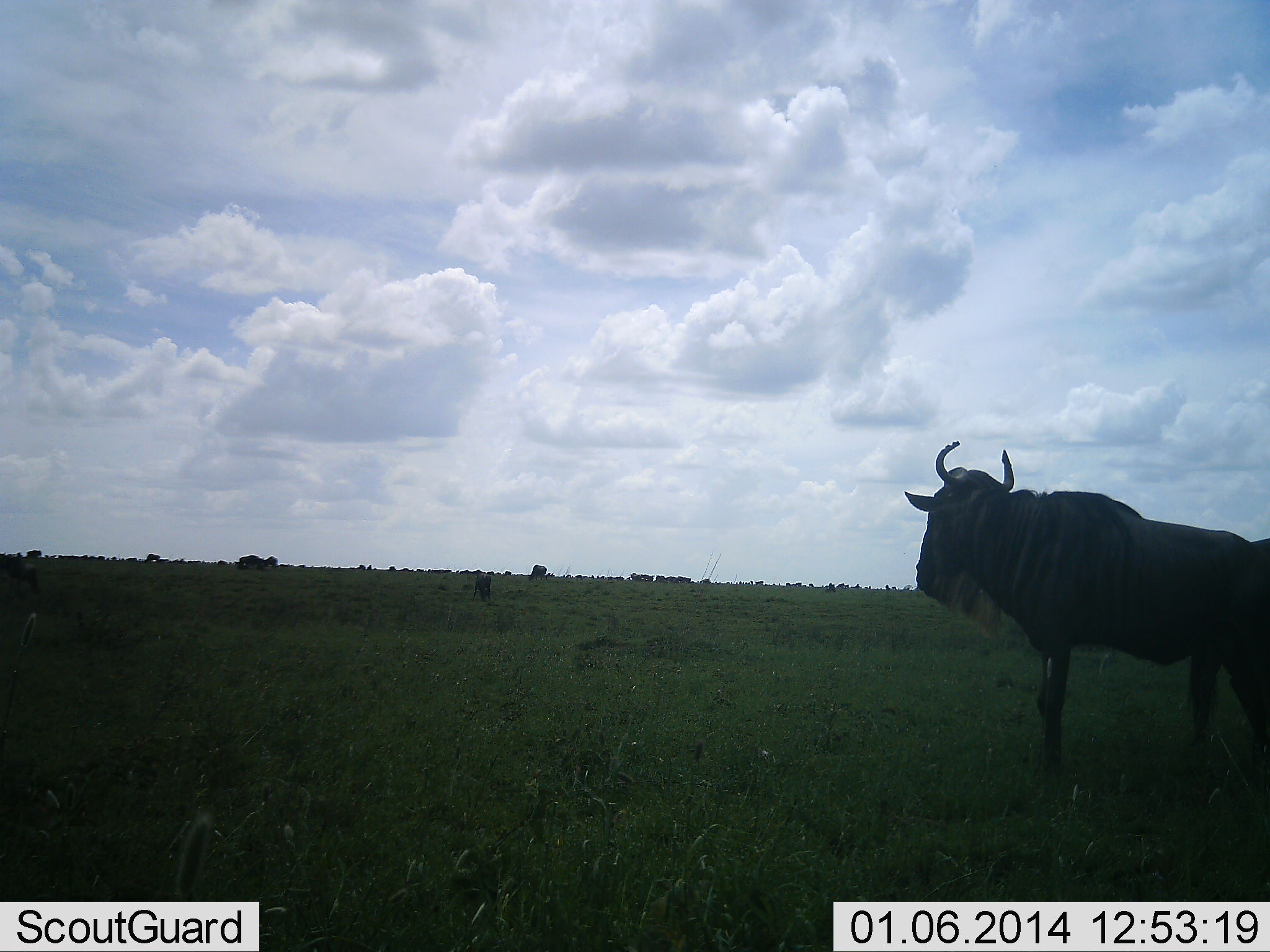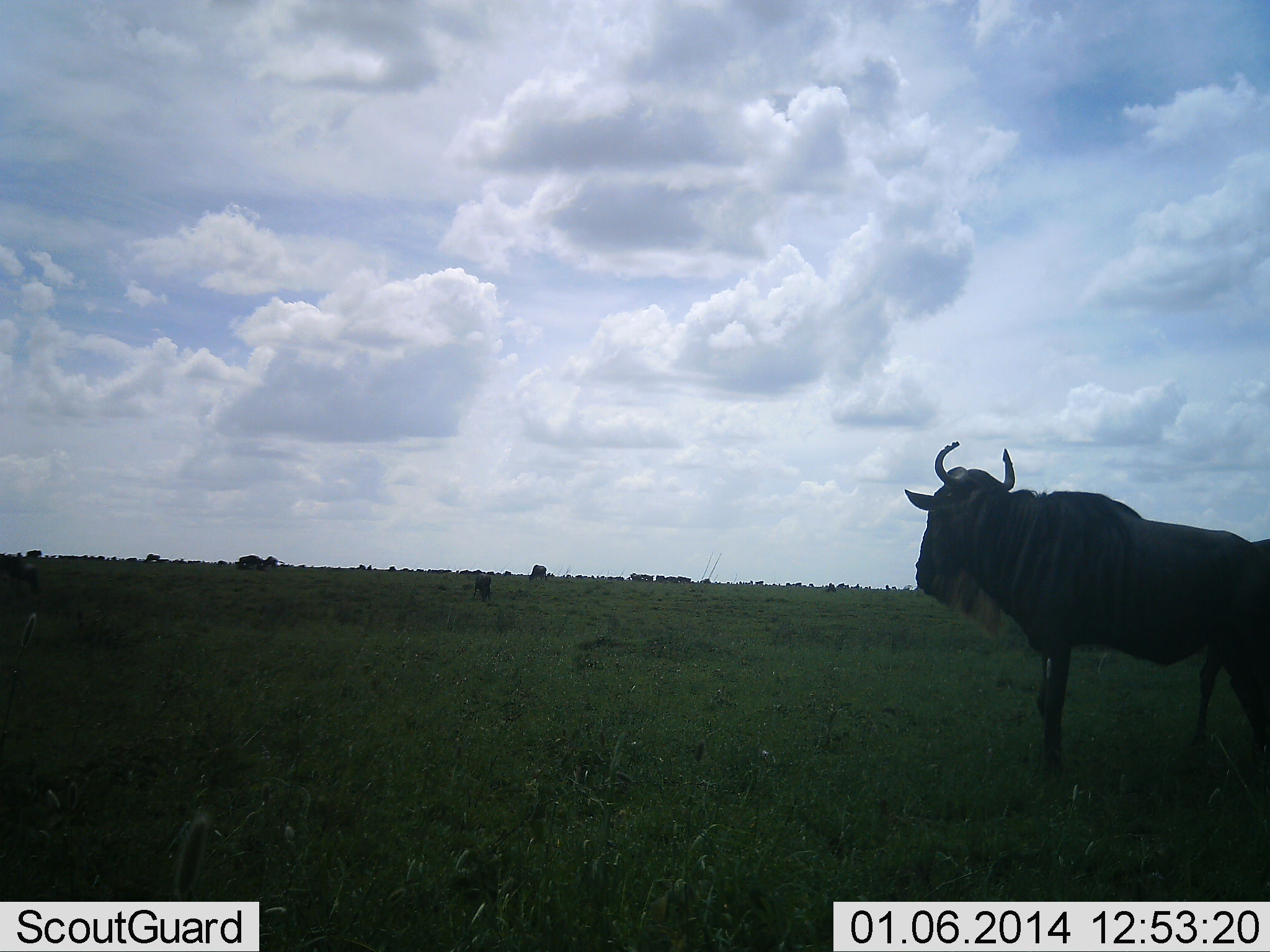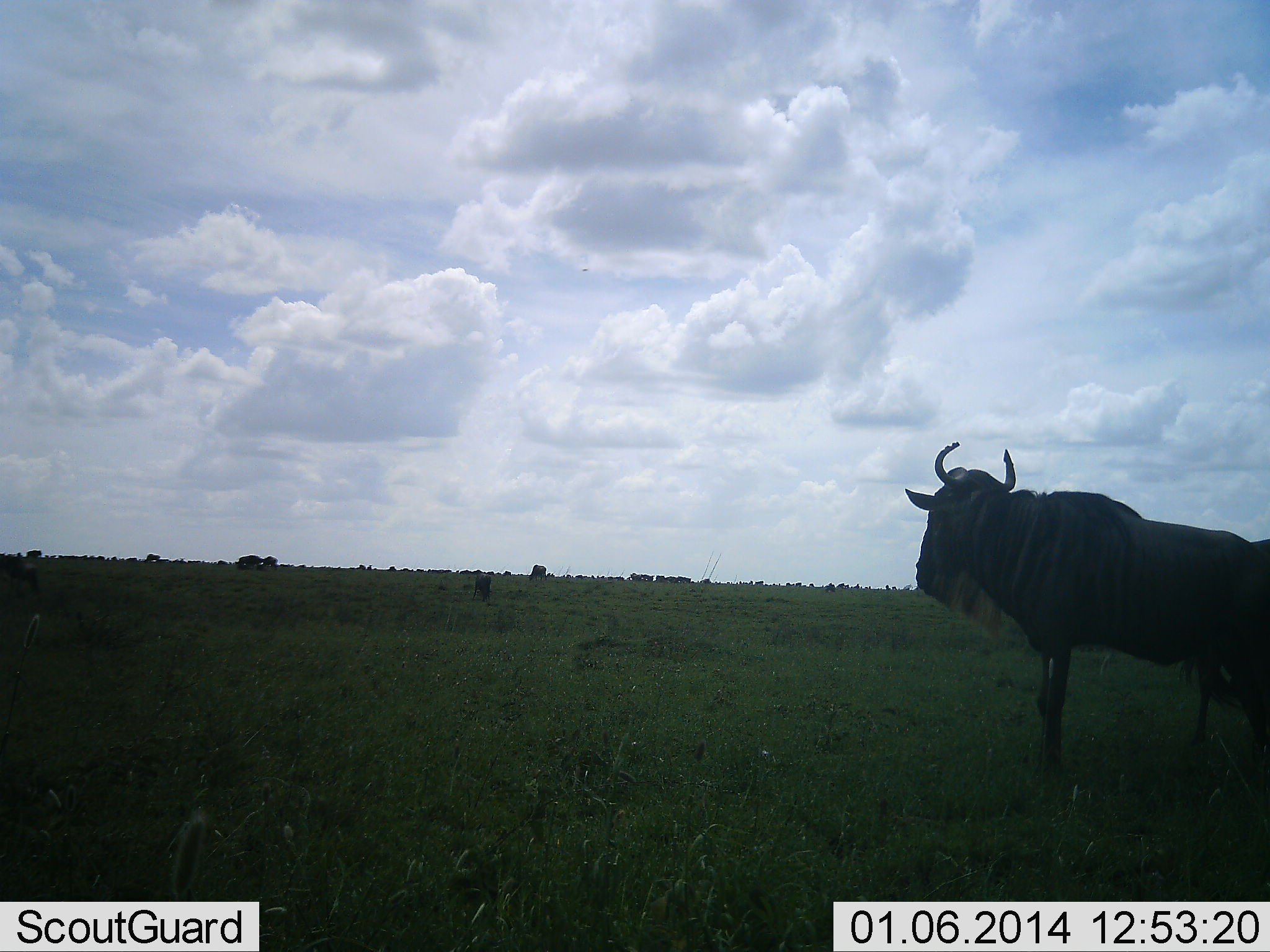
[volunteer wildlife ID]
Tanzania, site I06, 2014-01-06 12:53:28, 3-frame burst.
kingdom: Animalia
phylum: Chordata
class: Mammalia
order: Artiodactyla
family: Bovidae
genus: Connochaetes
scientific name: Connochaetes taurinus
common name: blue wildebeest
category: wildebeest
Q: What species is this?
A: Wildebeest (blue wildebeest) (Connochaetes taurinus).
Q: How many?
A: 2.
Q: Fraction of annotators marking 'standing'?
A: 90%.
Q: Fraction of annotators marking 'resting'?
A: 0%.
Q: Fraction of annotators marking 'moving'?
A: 10%.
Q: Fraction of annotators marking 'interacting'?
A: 10%.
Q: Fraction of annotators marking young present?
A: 0%.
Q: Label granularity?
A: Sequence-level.